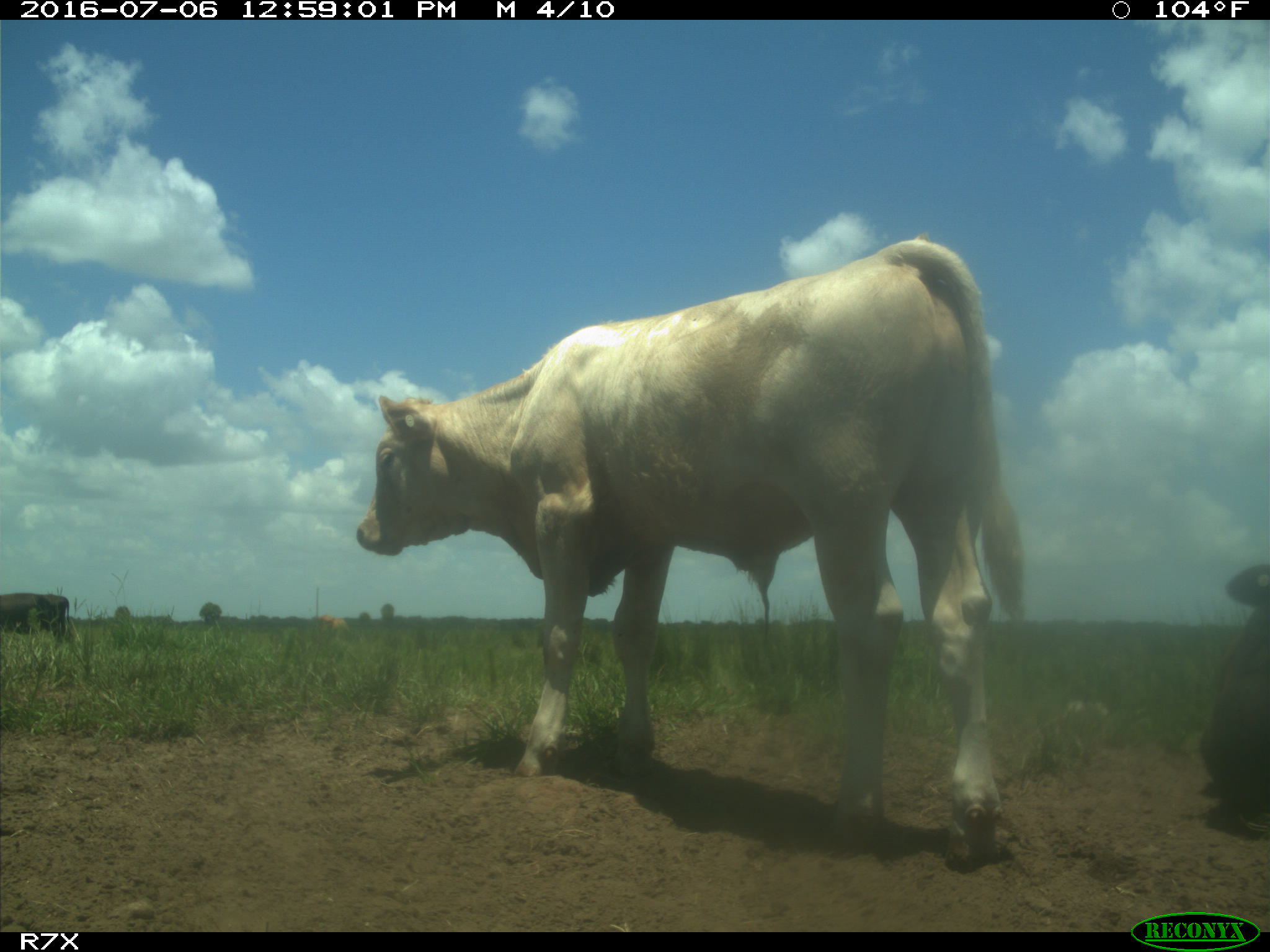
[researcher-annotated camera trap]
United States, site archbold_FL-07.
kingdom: Animalia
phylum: Chordata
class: Mammalia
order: Artiodactyla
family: Bovidae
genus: Bos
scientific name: Bos taurus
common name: domestic cow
Bos taurus (domestic cow).